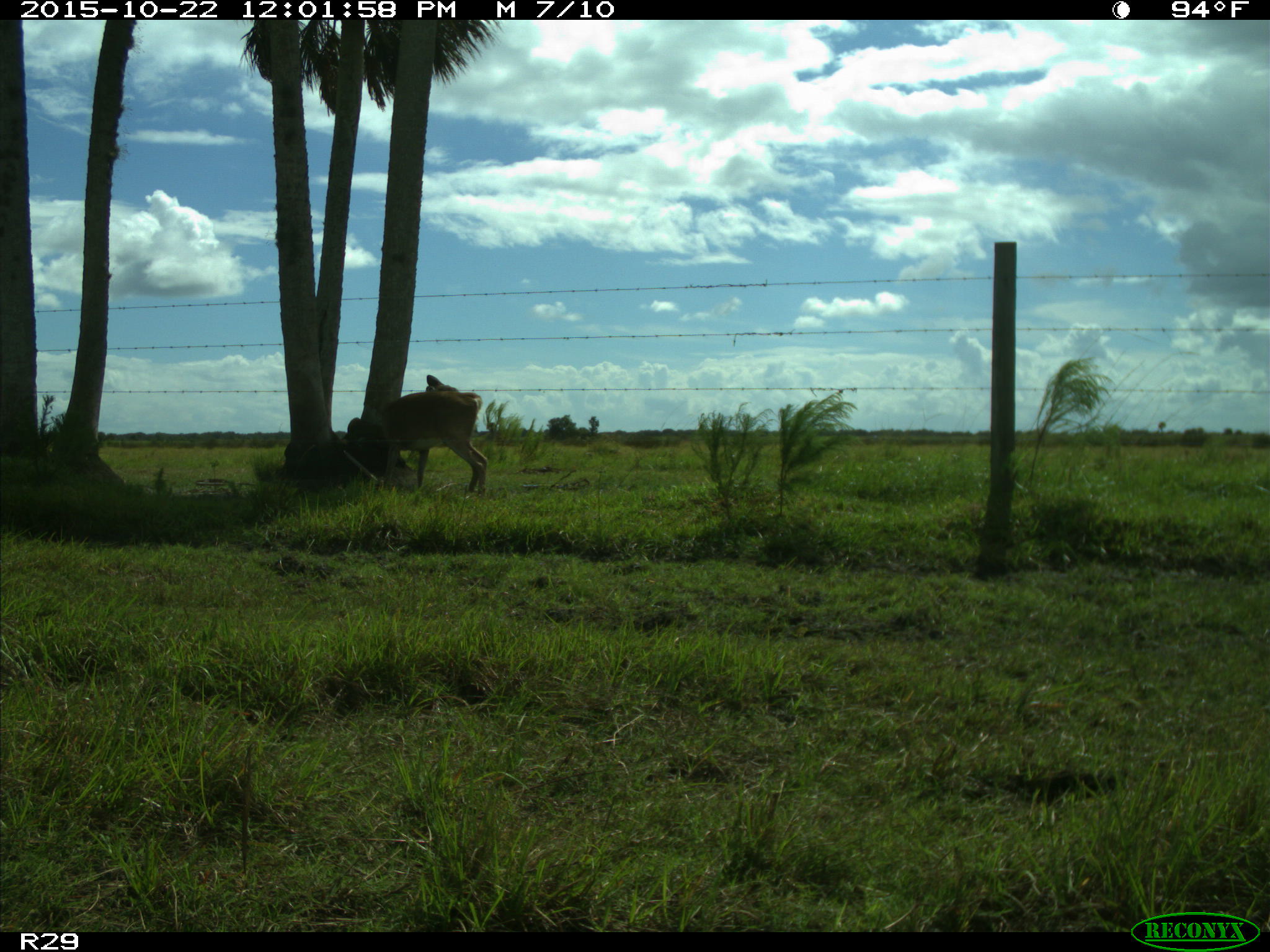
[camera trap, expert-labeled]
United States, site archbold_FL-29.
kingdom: Animalia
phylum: Chordata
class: Mammalia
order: Artiodactyla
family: Cervidae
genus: Odocoileus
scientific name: Odocoileus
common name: deer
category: unidentified deer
Unidentified deer (deer) (Odocoileus).